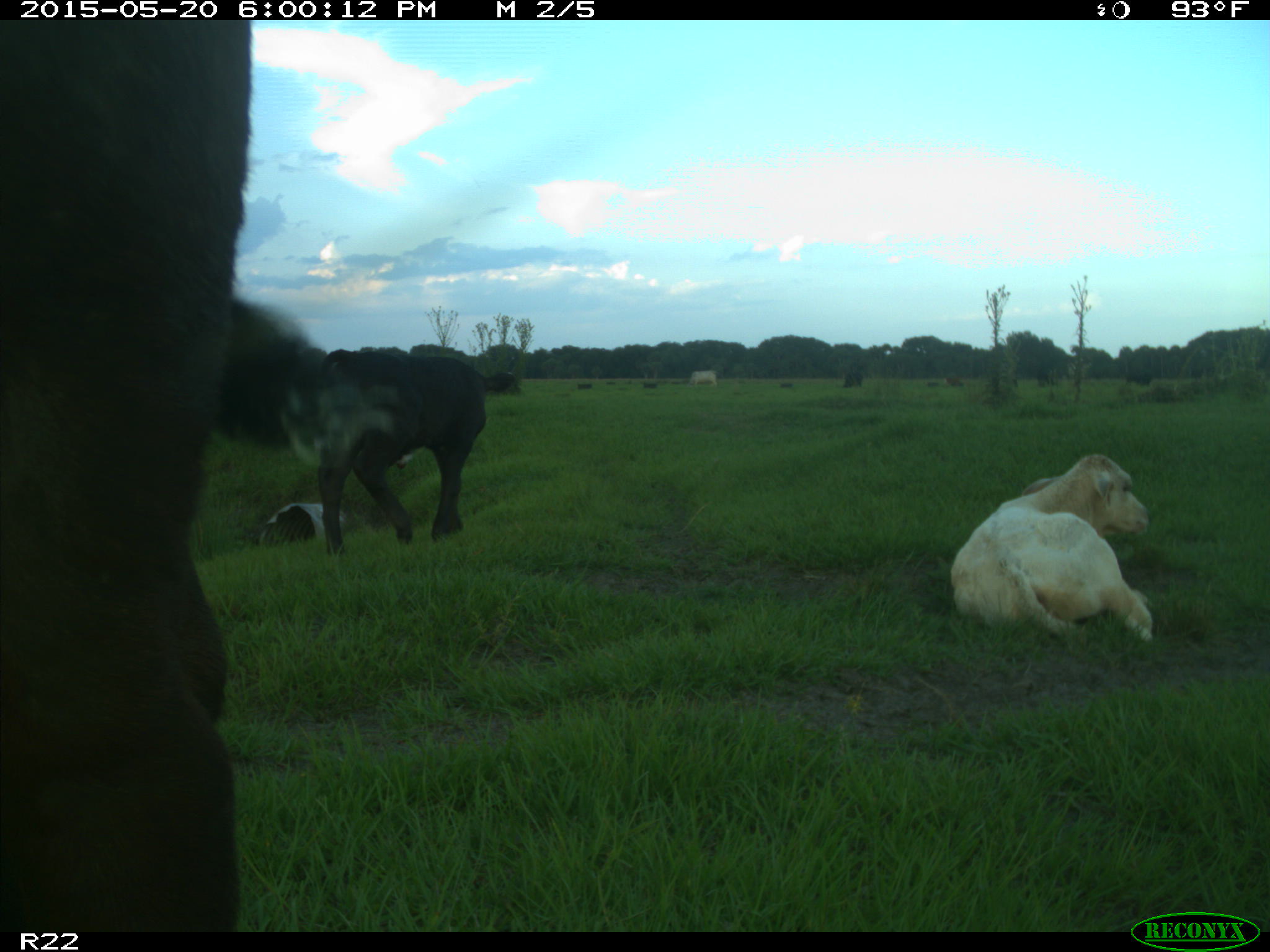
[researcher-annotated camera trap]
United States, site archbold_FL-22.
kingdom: Animalia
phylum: Chordata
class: Mammalia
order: Artiodactyla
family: Bovidae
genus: Bos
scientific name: Bos taurus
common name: domestic cow